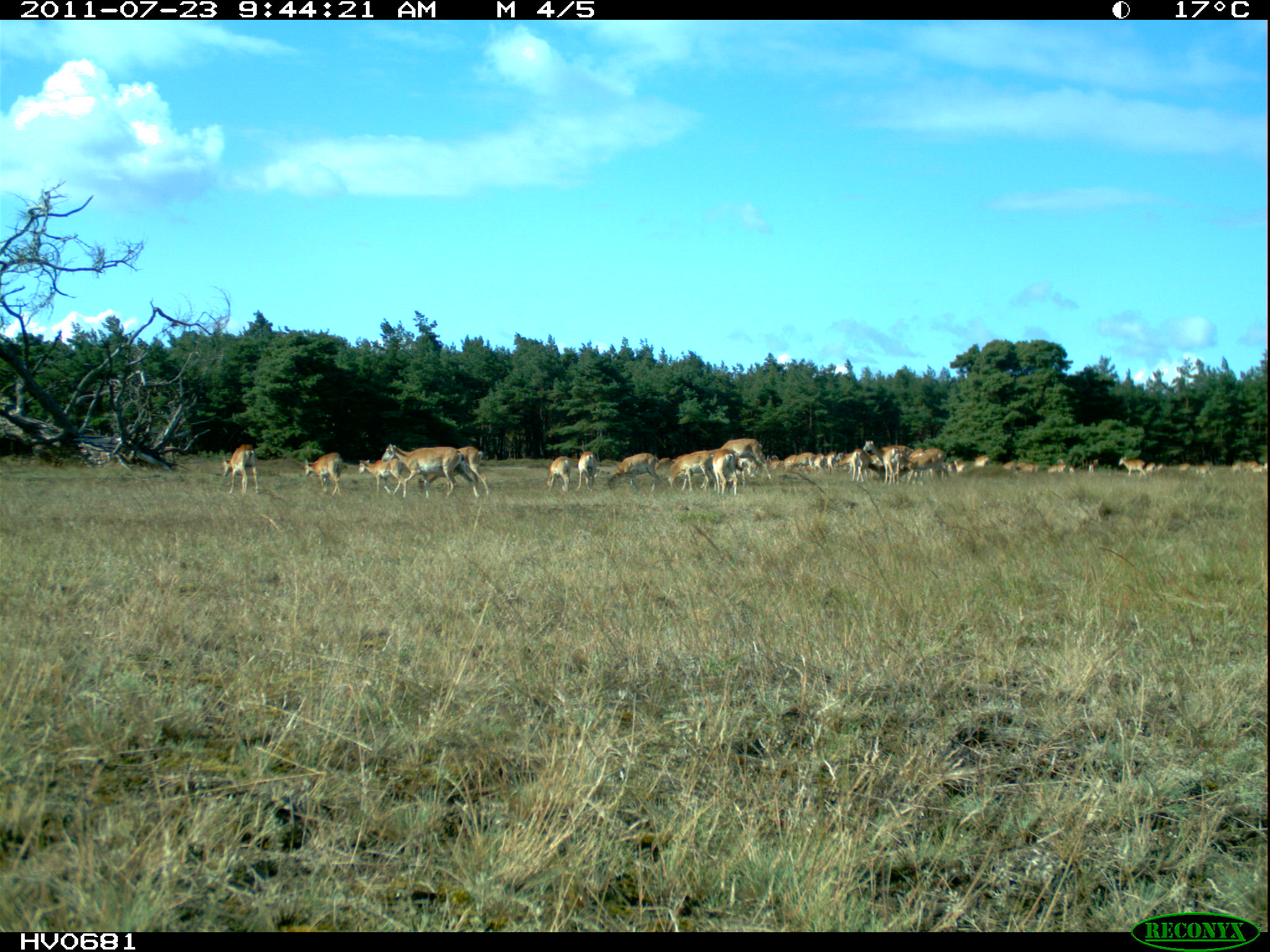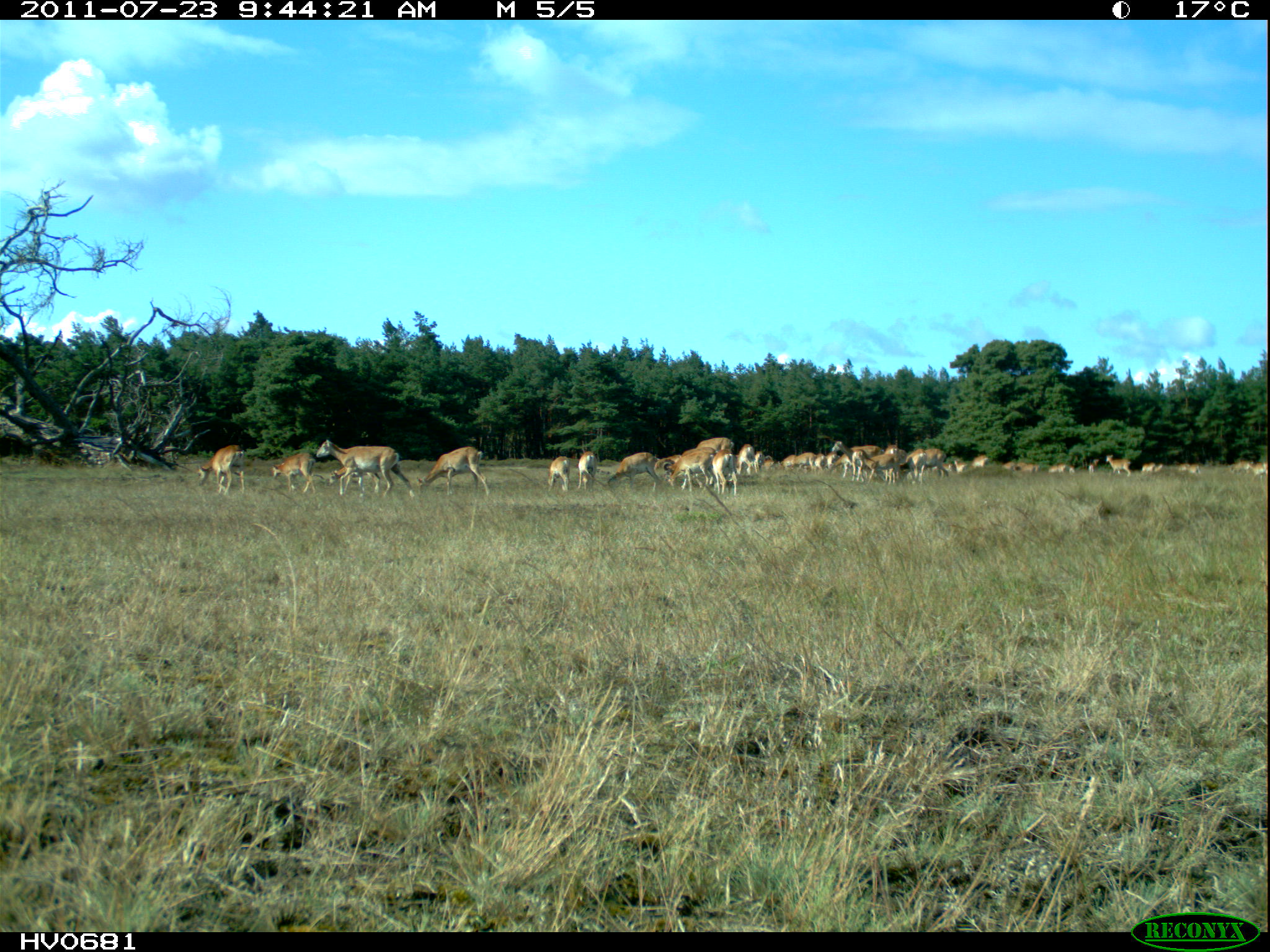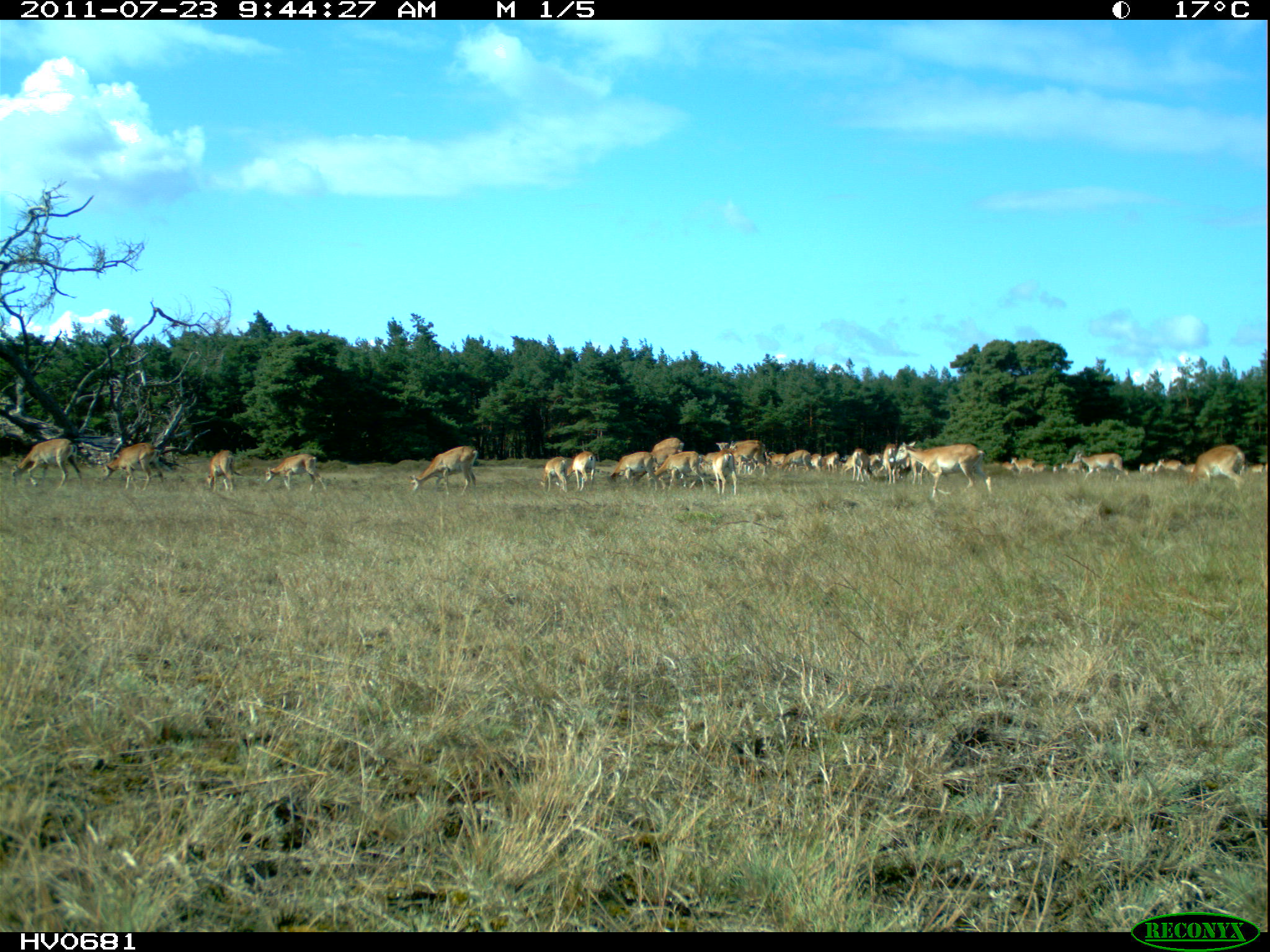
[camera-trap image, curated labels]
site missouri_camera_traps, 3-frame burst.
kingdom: Animalia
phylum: Chordata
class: Mammalia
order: Artiodactyla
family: Bovidae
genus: Ovis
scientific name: Ovis ammon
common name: mouflon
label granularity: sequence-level